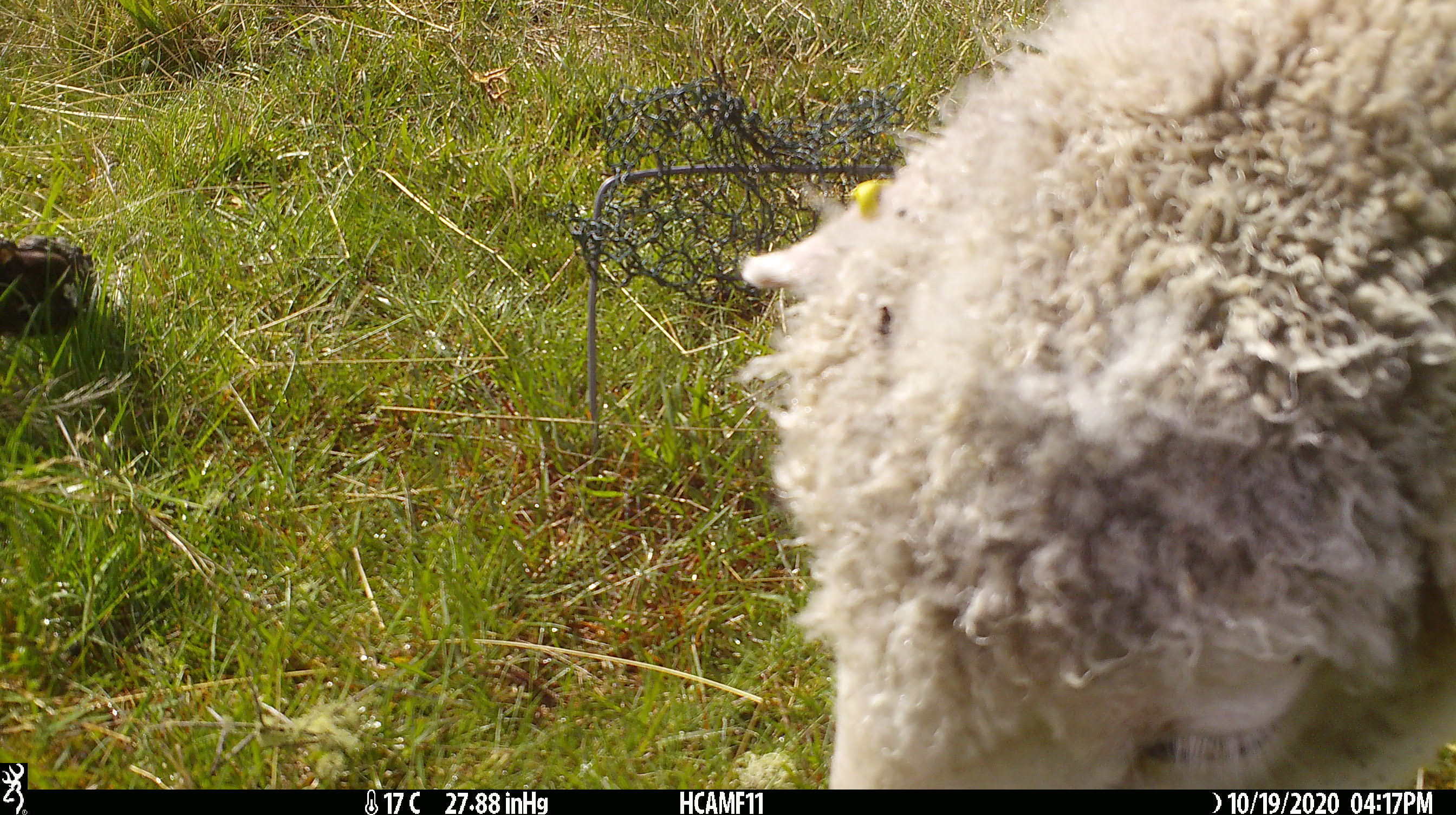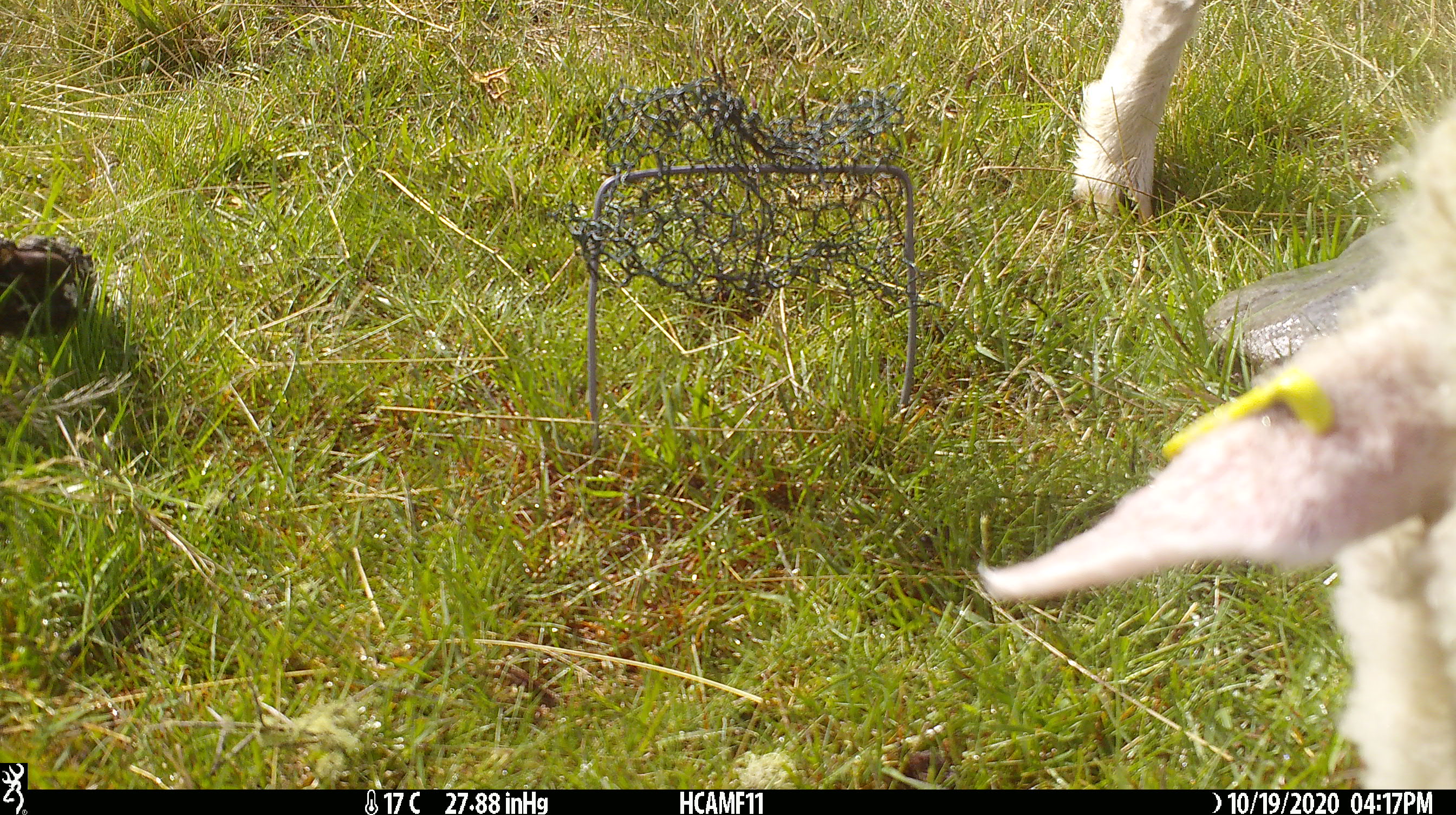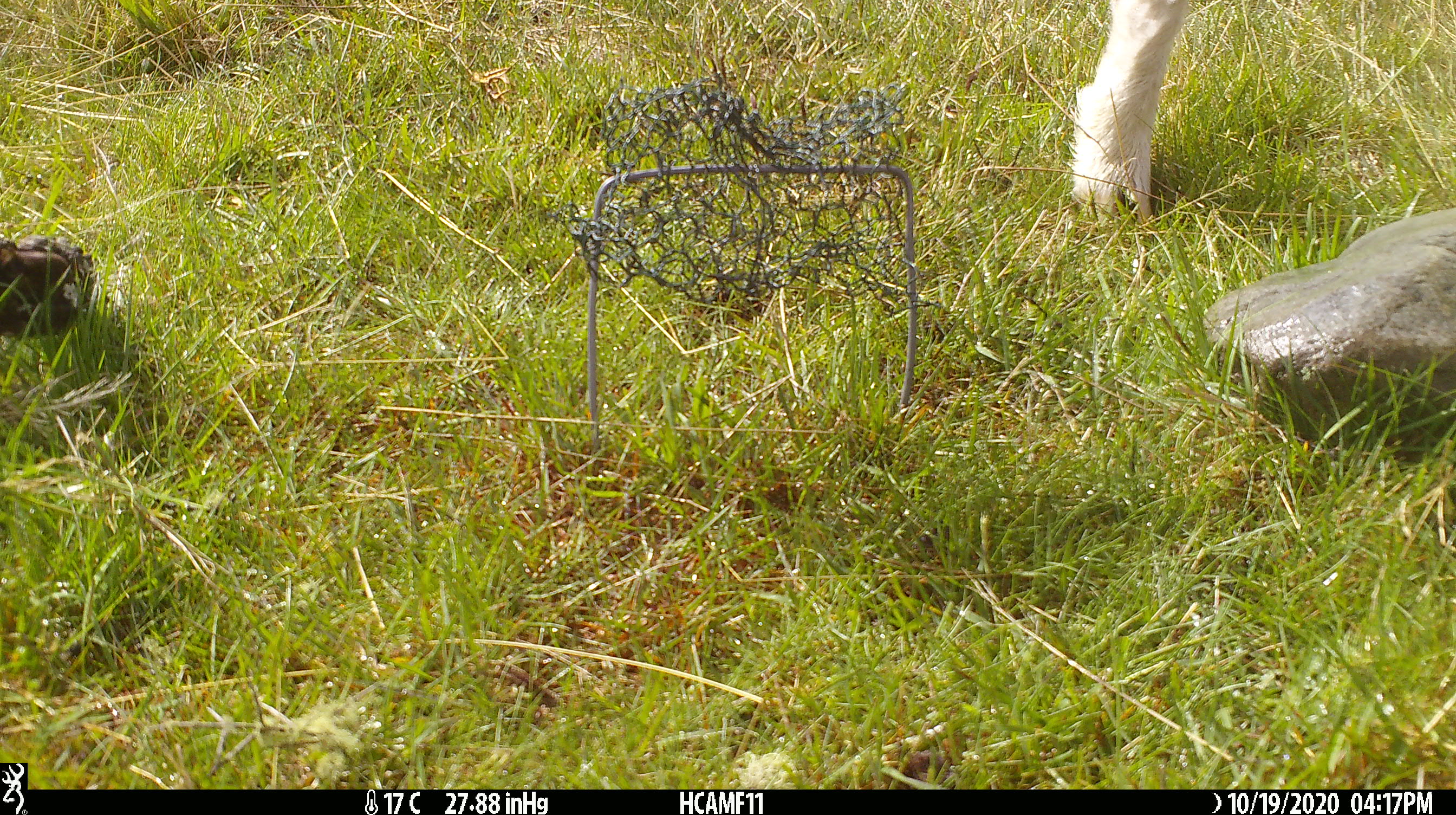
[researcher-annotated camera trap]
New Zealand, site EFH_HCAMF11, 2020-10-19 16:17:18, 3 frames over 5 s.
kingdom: Animalia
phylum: Chordata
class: Mammalia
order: Artiodactyla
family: Bovidae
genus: Ovis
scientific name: Ovis aries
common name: domestic sheep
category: sheep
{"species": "sheep (domestic sheep) (Ovis aries)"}